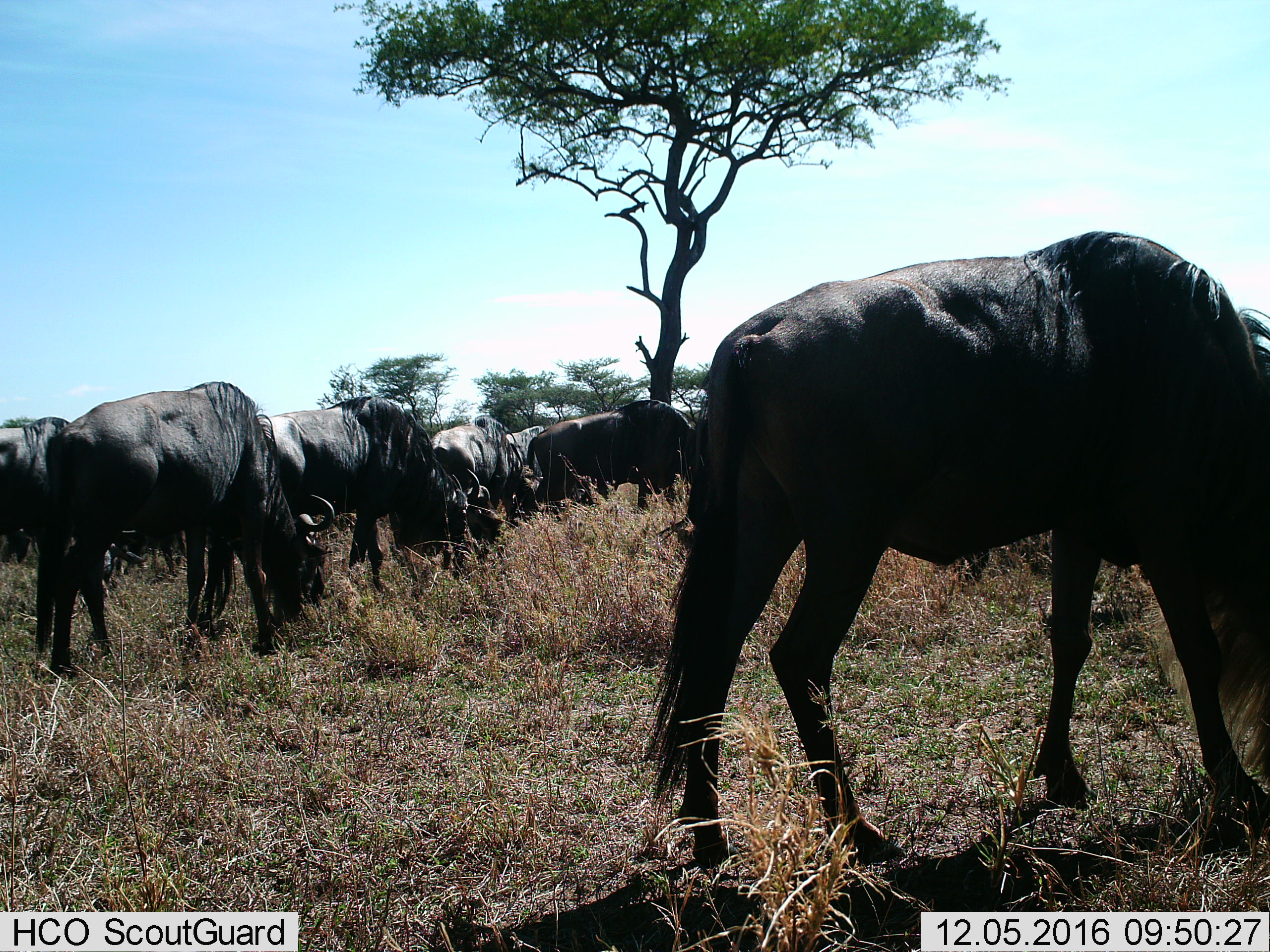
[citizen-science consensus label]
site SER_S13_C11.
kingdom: Animalia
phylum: Chordata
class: Mammalia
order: Artiodactyla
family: Bovidae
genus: Connochaetes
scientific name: Connochaetes taurinus taurinus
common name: blue wildebeest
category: wildebeestblue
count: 7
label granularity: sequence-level